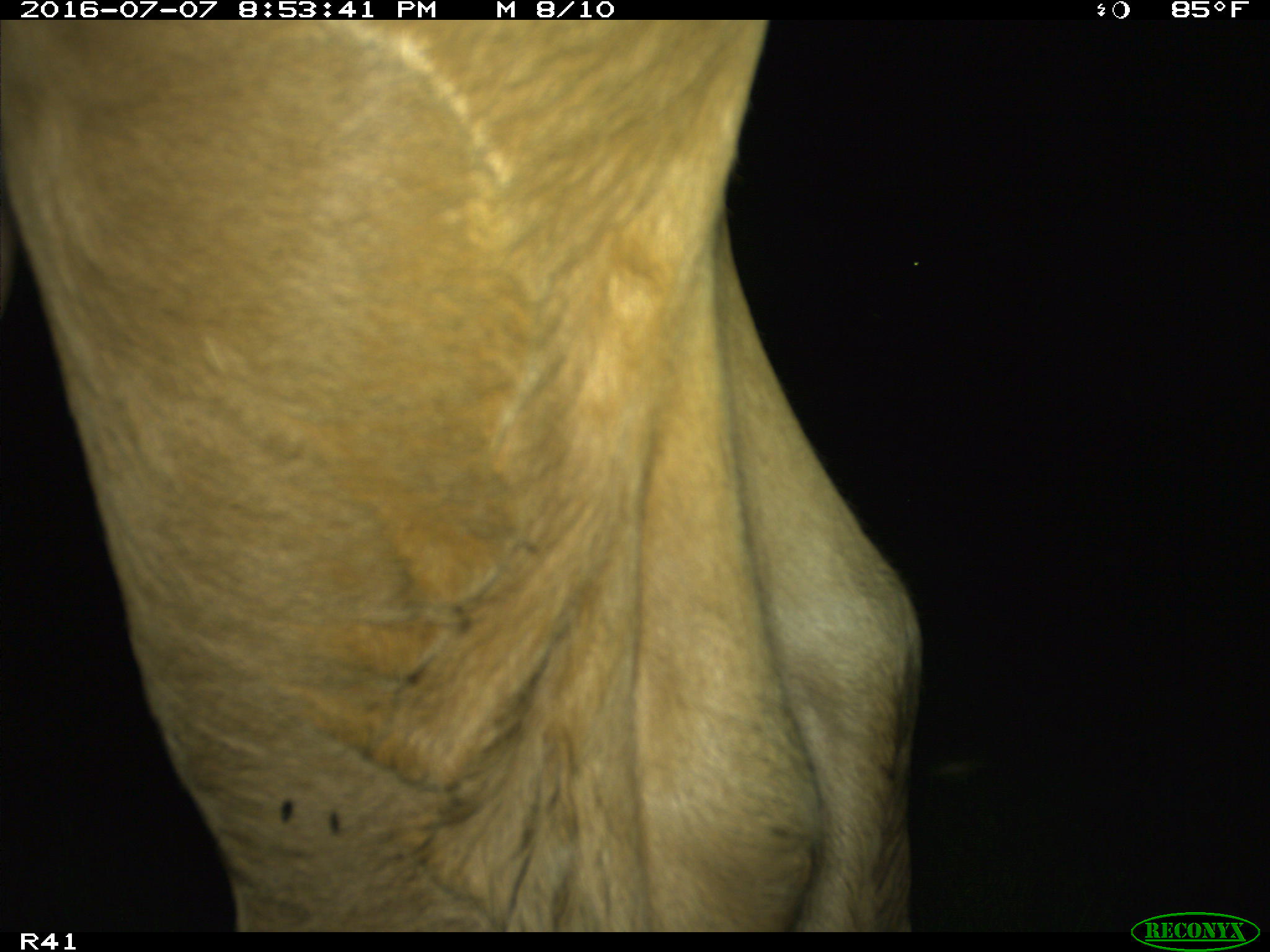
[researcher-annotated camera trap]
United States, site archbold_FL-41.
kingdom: Animalia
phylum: Chordata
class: Mammalia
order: Artiodactyla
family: Bovidae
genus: Bos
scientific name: Bos taurus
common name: domestic cow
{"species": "Bos taurus (domestic cow)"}